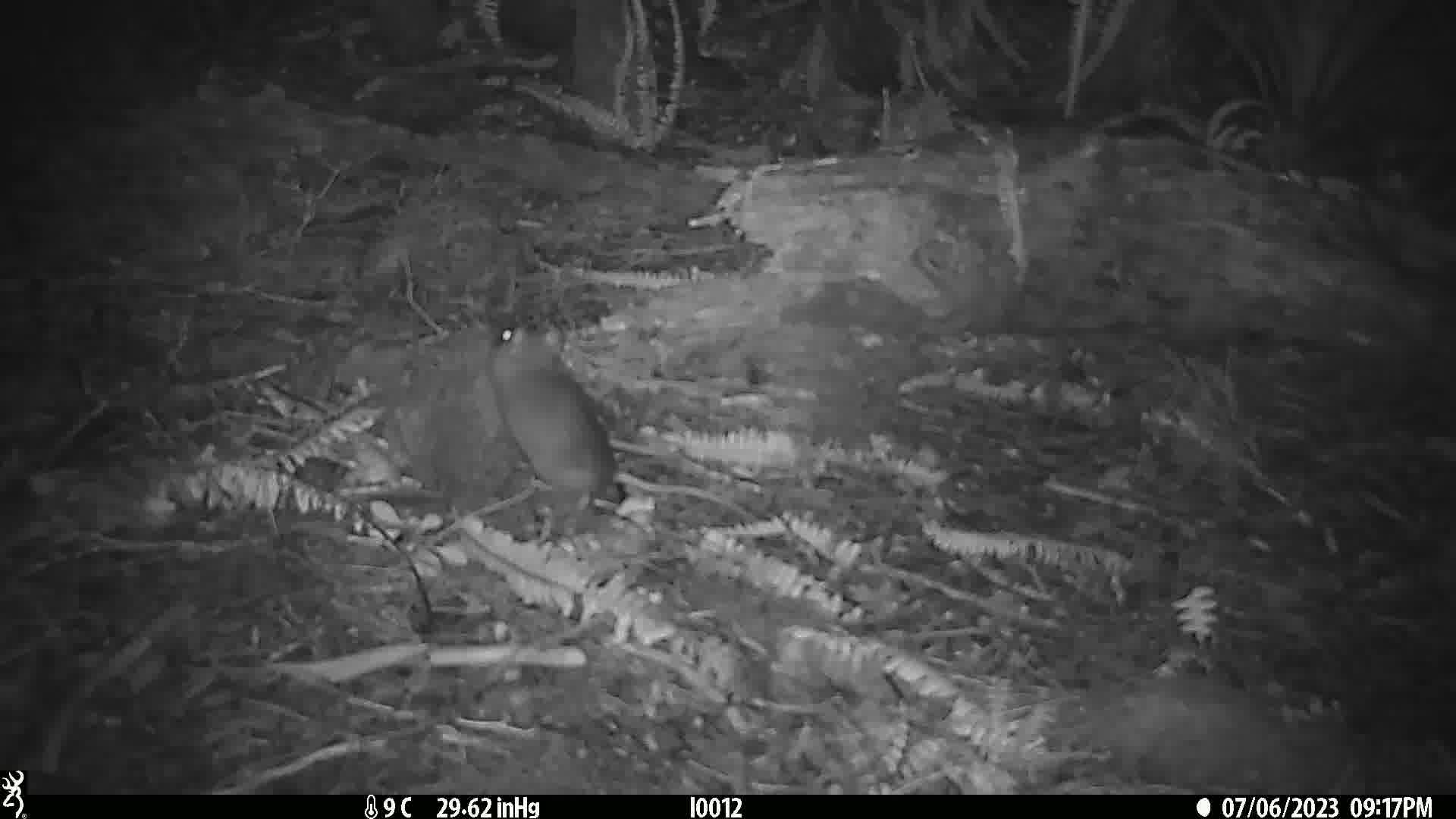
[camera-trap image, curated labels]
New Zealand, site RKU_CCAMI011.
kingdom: Animalia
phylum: Chordata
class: Mammalia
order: Rodentia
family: Muridae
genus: Rattus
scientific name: Rattus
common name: rat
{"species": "rat (Rattus)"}